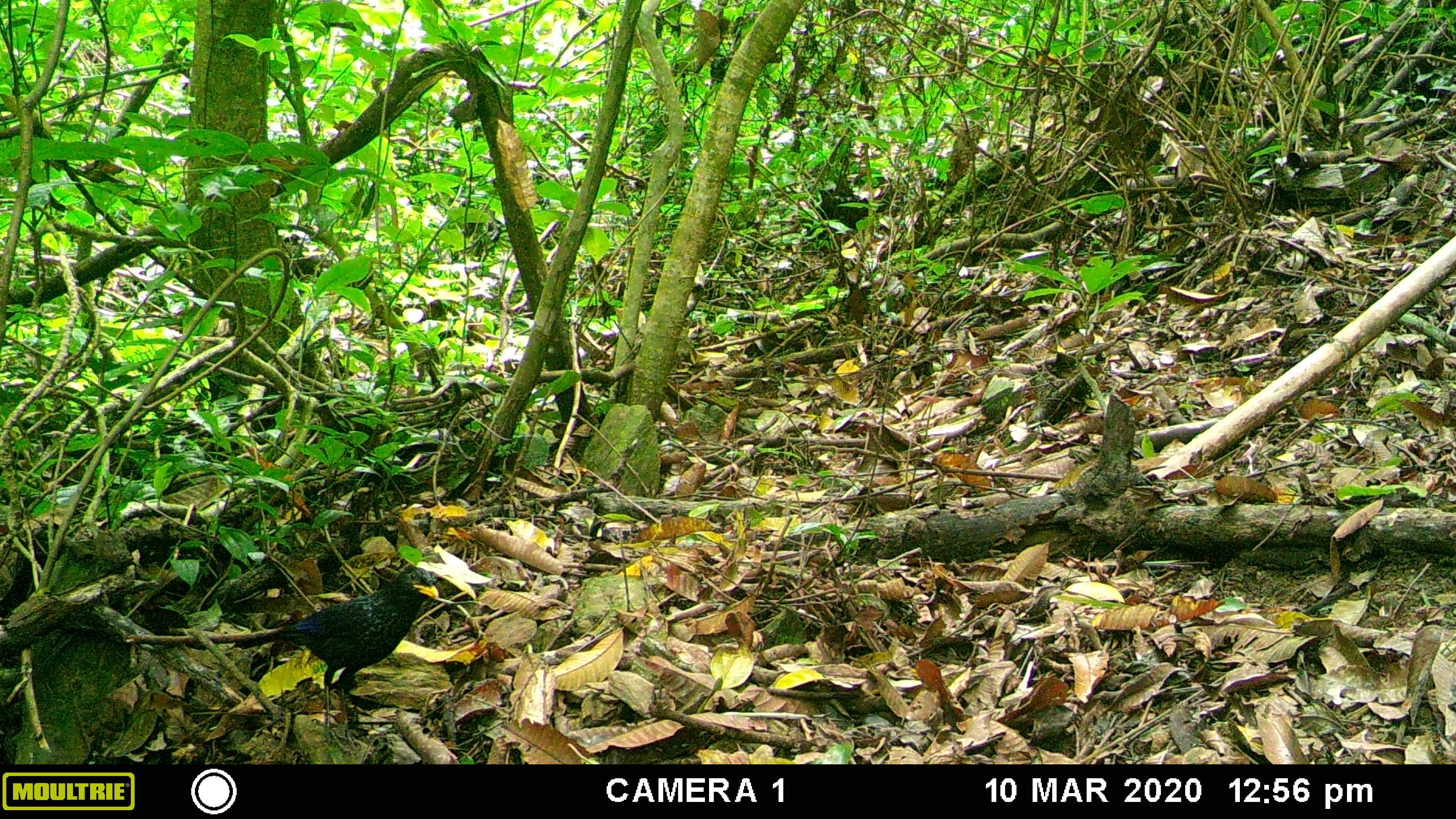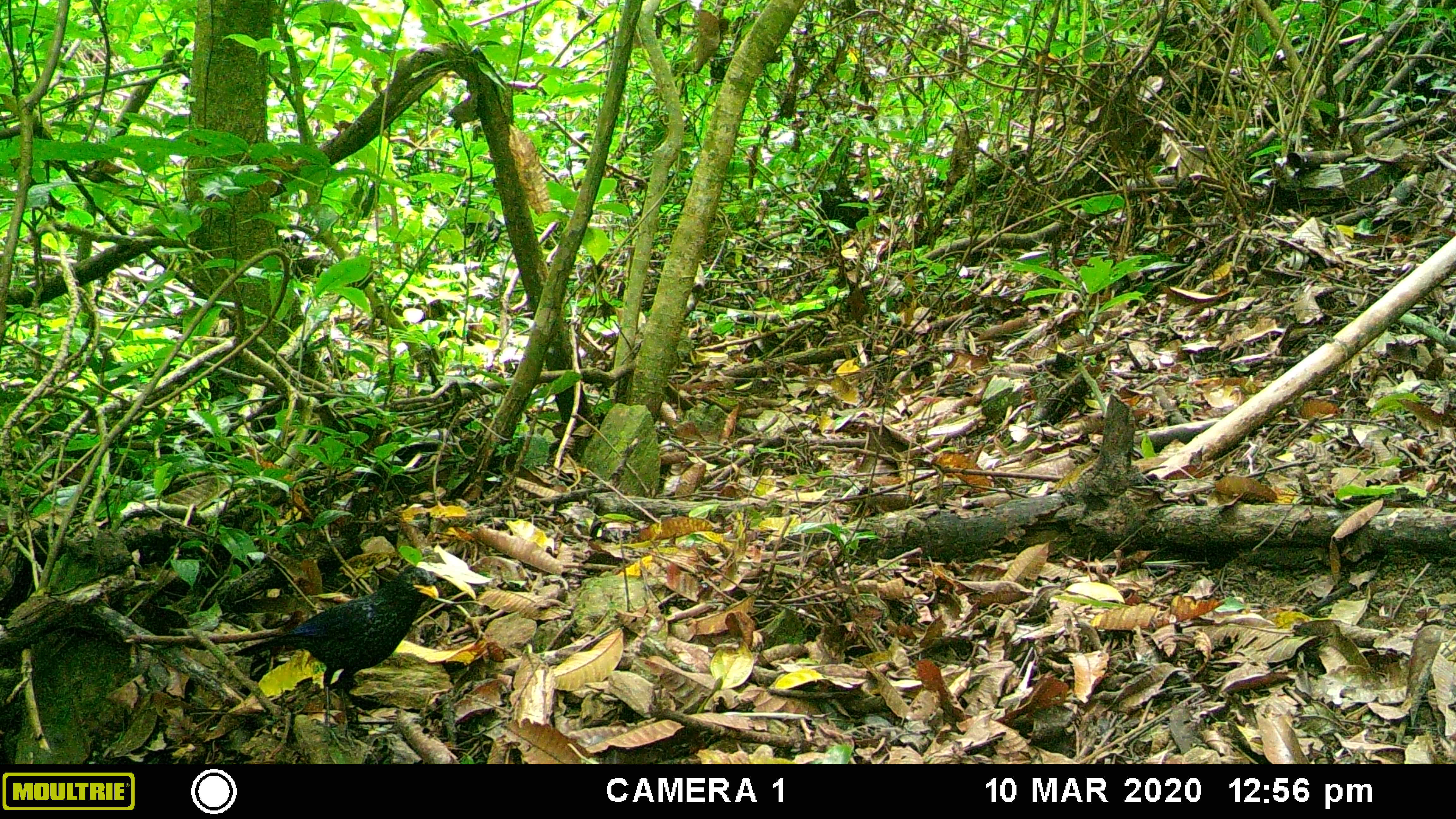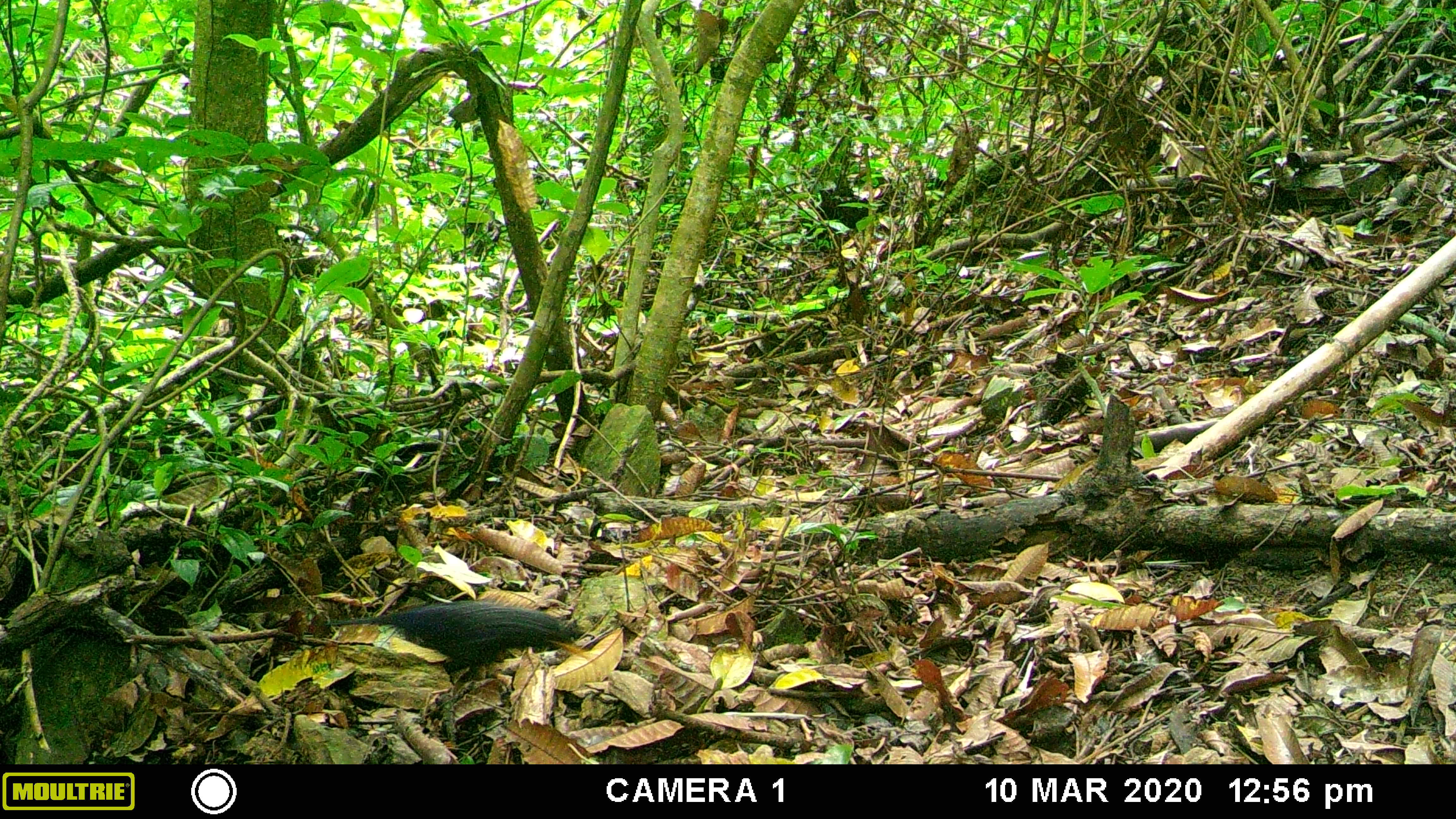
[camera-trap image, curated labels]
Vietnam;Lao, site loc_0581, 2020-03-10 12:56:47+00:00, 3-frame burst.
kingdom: Animalia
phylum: Chordata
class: Aves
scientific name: Aves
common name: bird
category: unidentified bird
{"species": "unidentified bird (bird) (Aves)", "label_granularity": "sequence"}